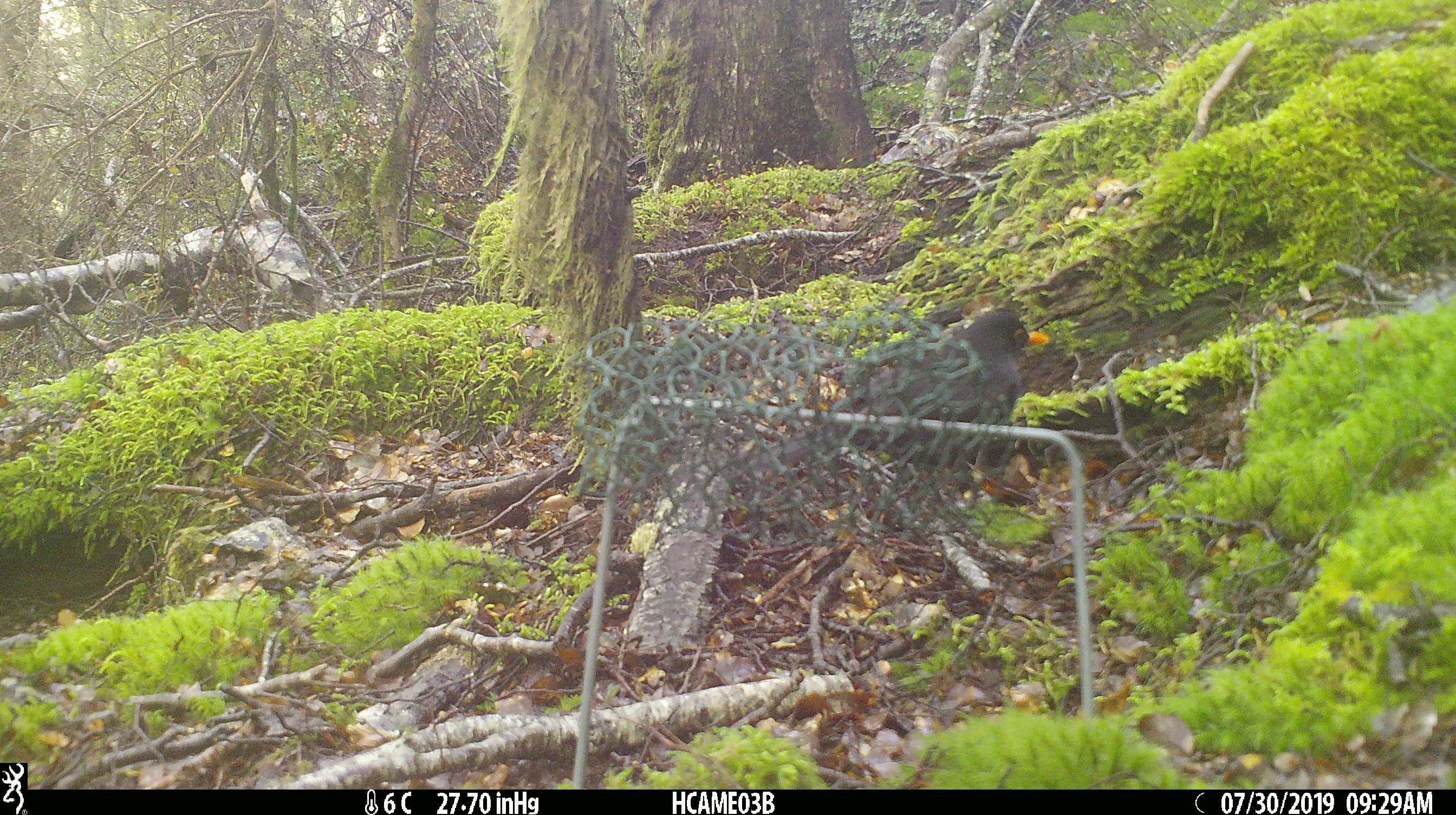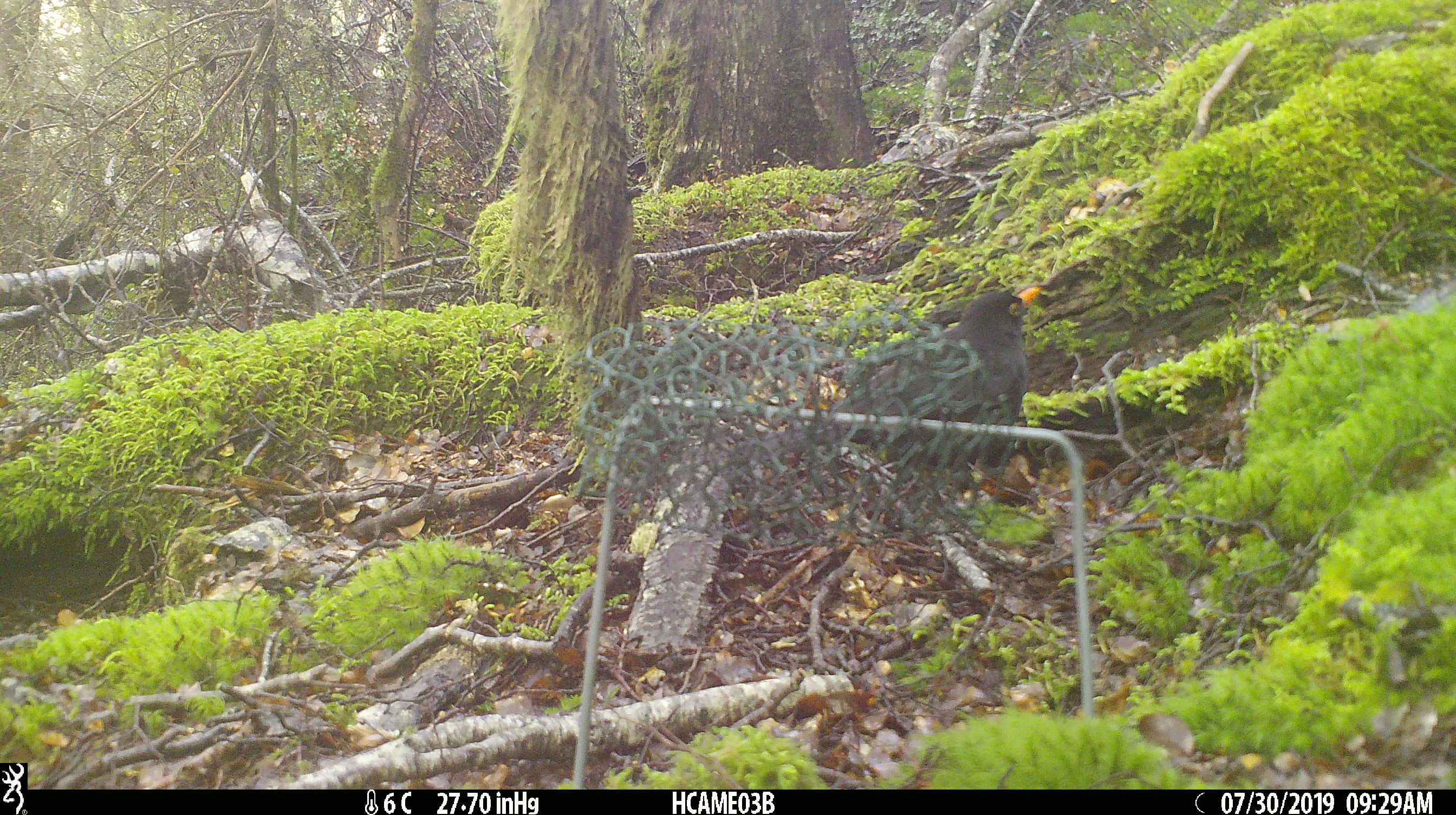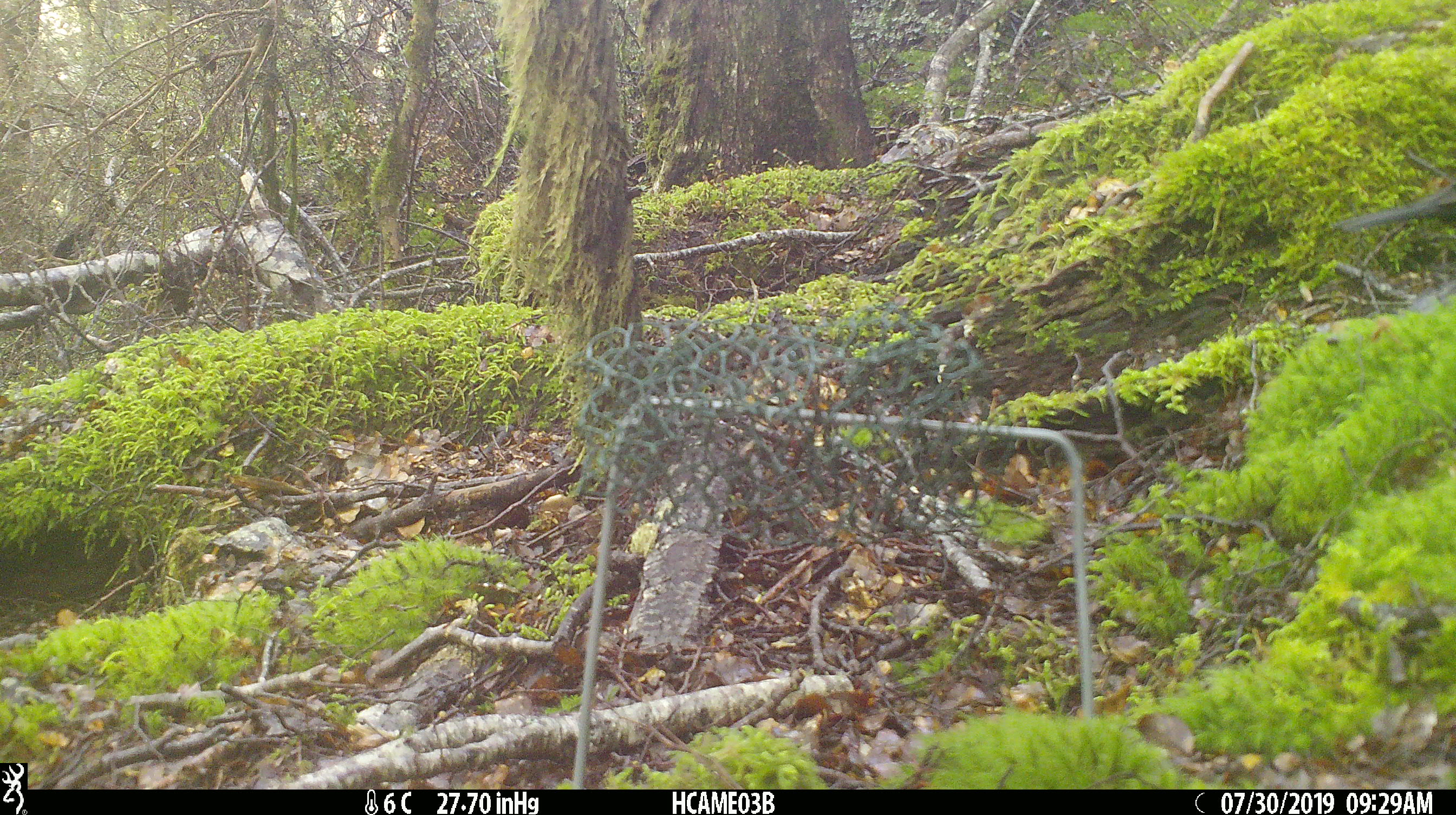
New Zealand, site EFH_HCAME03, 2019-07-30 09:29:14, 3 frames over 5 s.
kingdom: Animalia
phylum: Chordata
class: Aves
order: Passeriformes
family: Turdidae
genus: Turdus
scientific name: Turdus merula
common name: eurasian blackbird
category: blackbird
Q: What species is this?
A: Blackbird (eurasian blackbird) (Turdus merula).